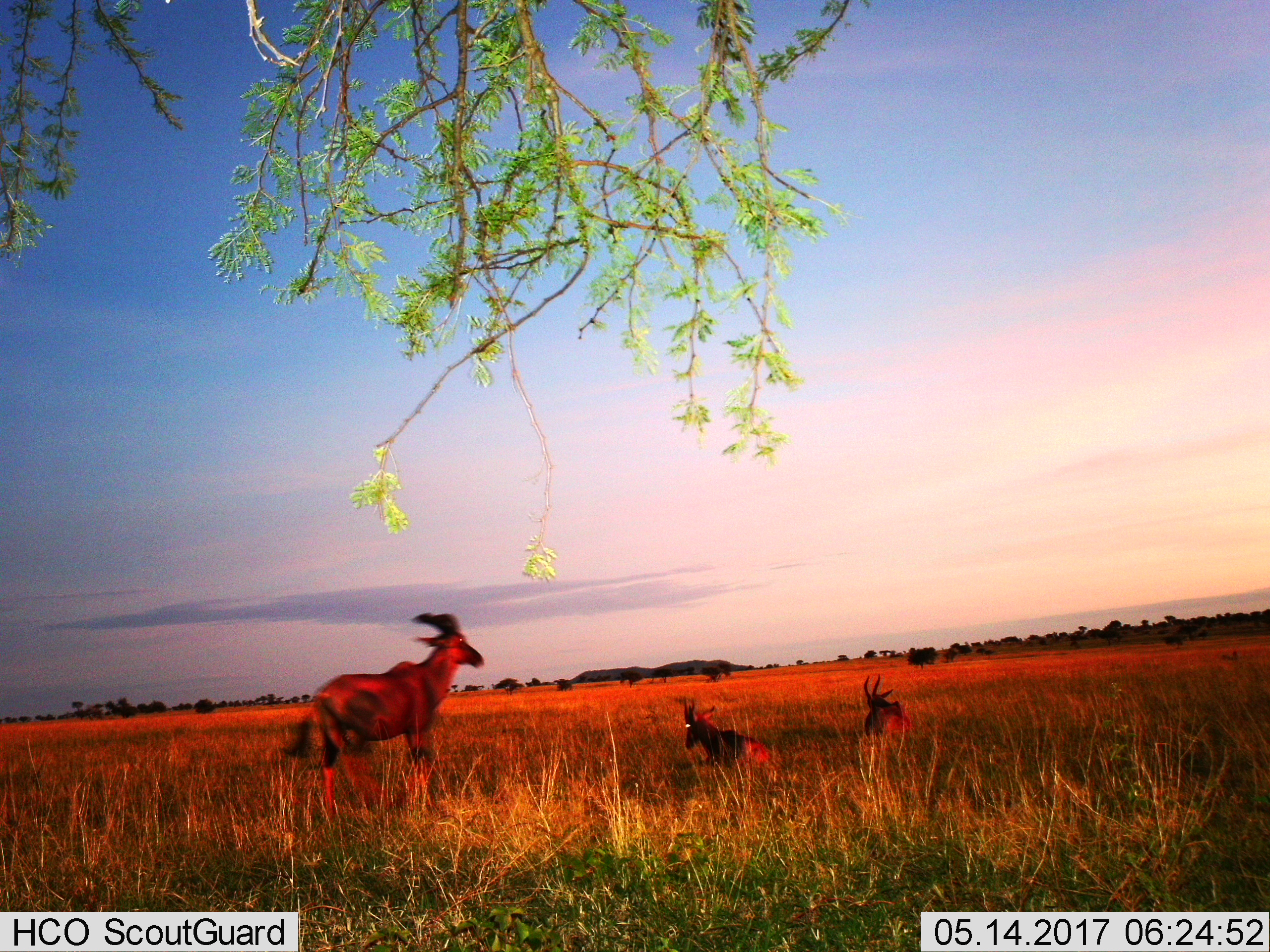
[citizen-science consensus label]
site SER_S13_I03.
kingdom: Animalia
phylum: Chordata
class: Mammalia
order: Artiodactyla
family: Bovidae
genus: Damaliscus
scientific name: Damaliscus lunatus jimela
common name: topi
Topi (Damaliscus lunatus jimela), count 3. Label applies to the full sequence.